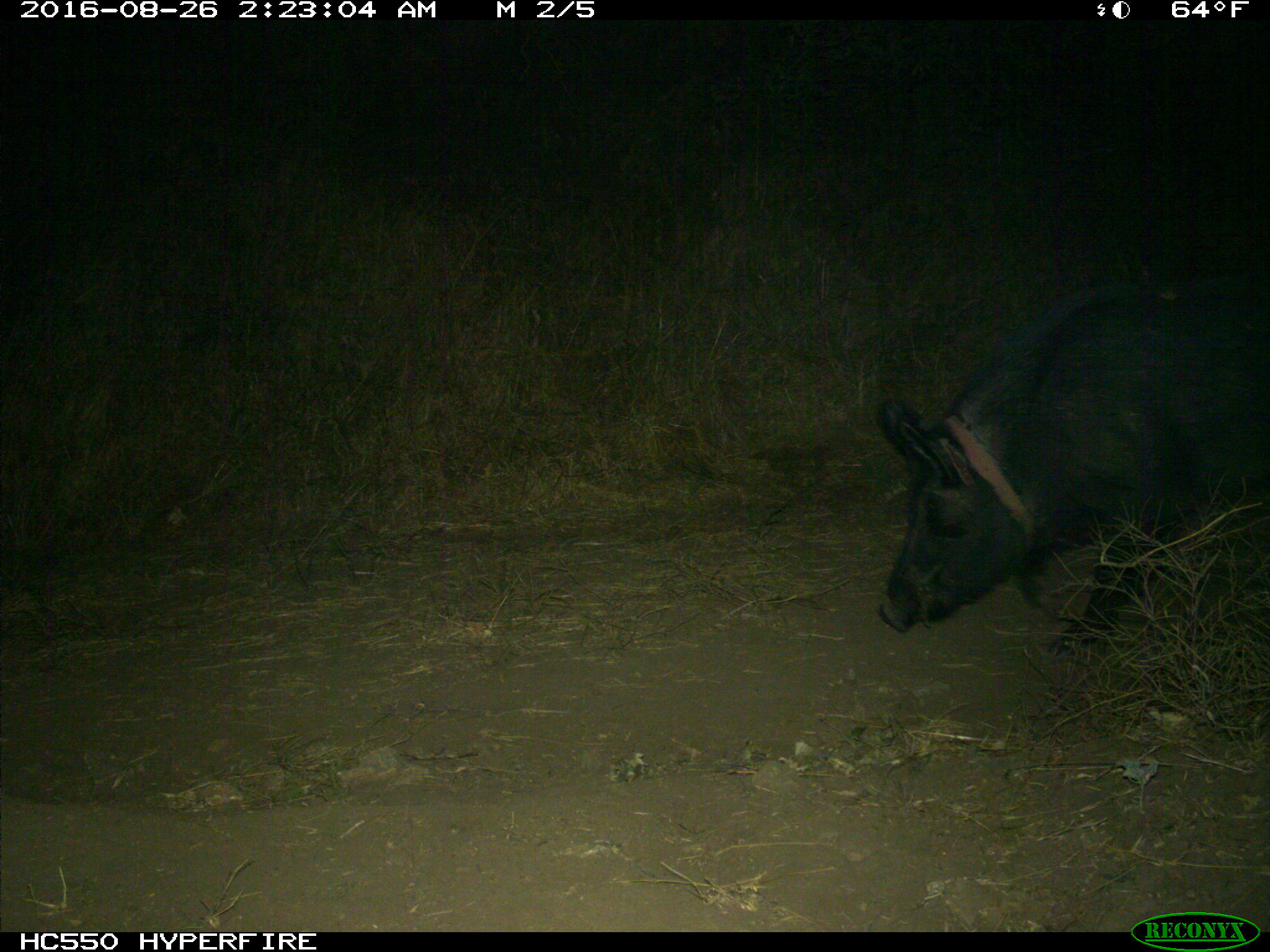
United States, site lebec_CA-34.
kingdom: Animalia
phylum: Chordata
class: Mammalia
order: Artiodactyla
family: Suidae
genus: Sus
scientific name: Sus scrofa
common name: wild boar